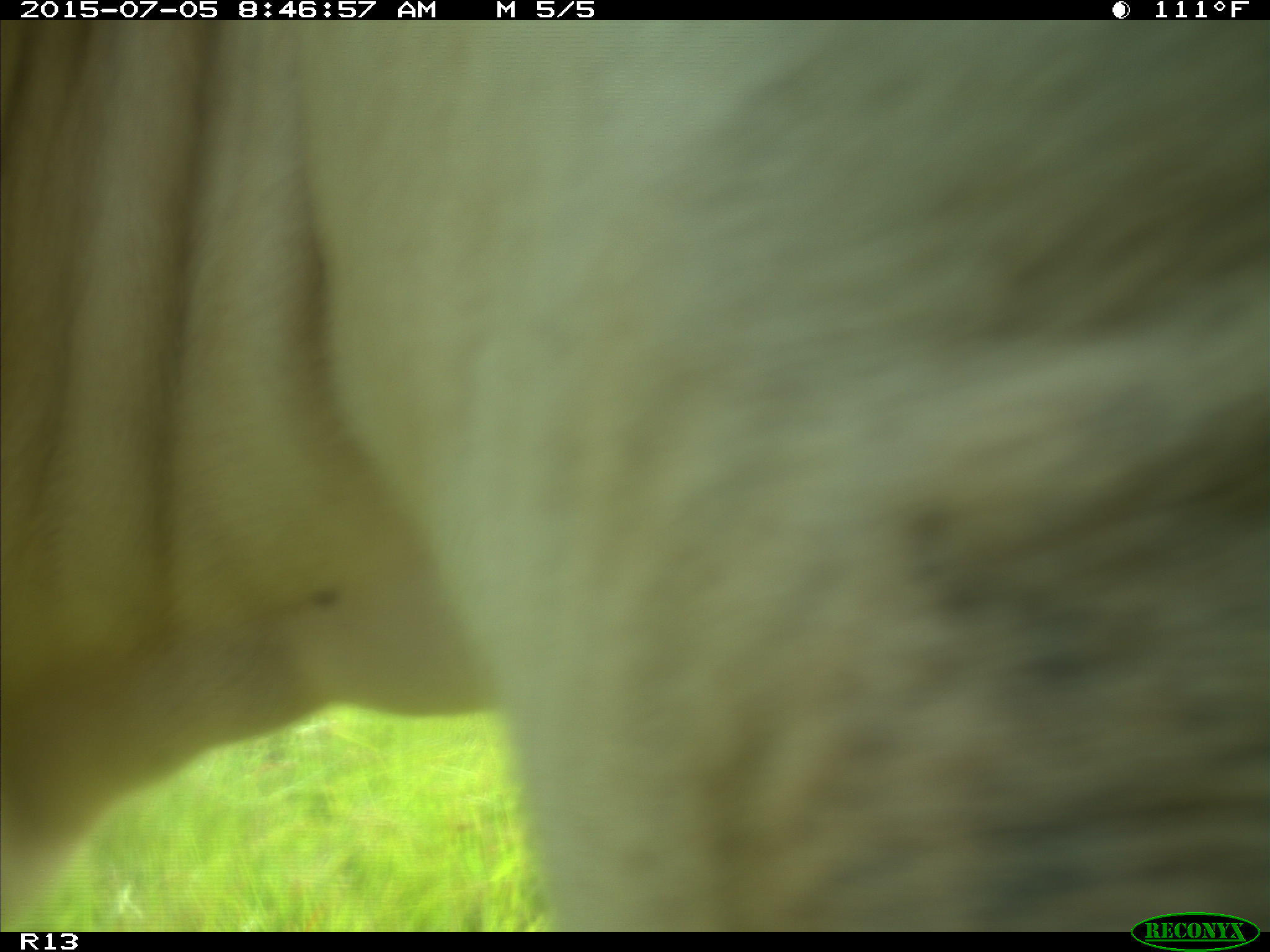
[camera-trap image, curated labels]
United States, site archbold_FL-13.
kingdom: Animalia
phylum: Chordata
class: Mammalia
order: Artiodactyla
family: Bovidae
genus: Bos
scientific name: Bos taurus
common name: domestic cow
Bos taurus (domestic cow).